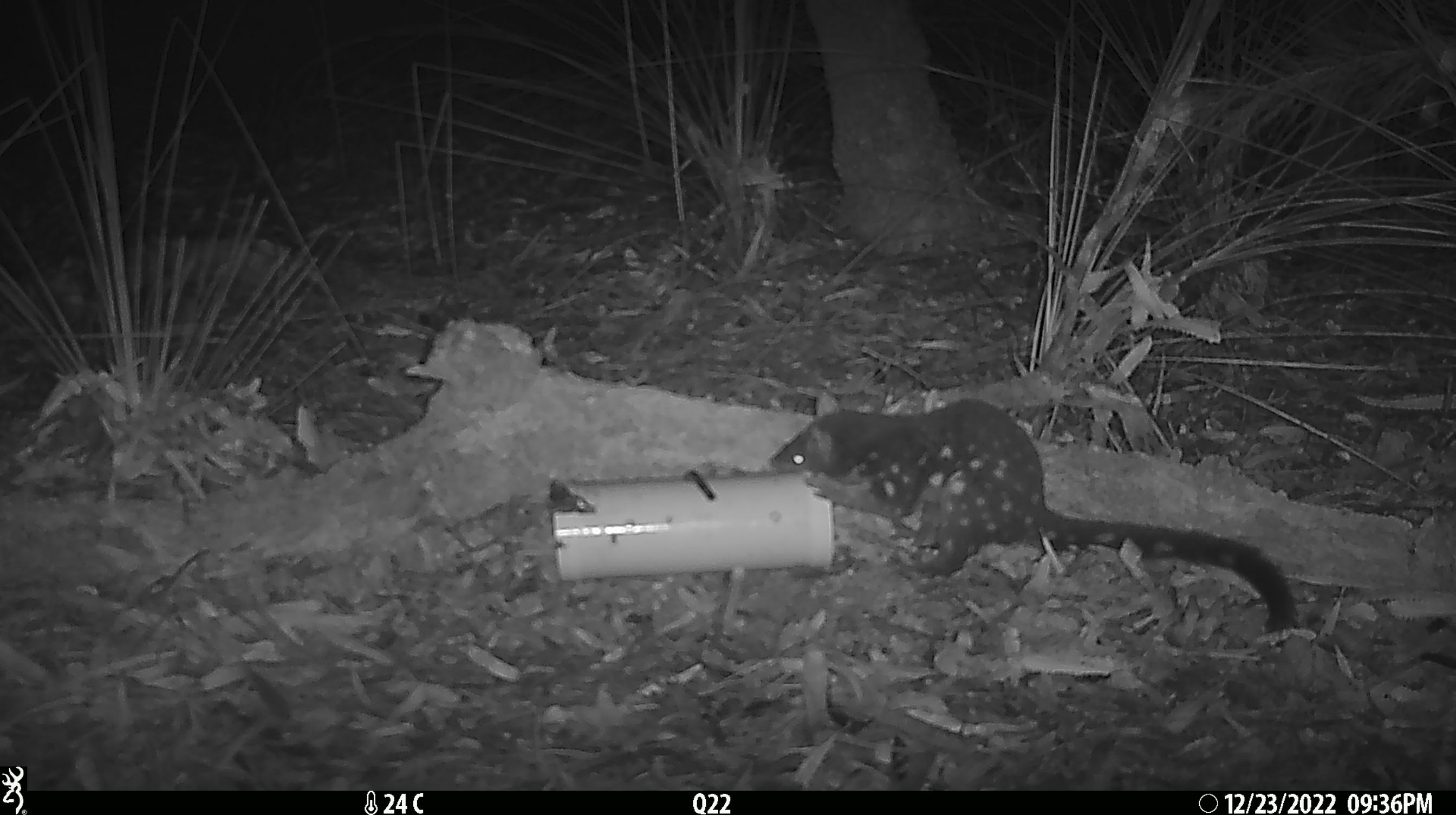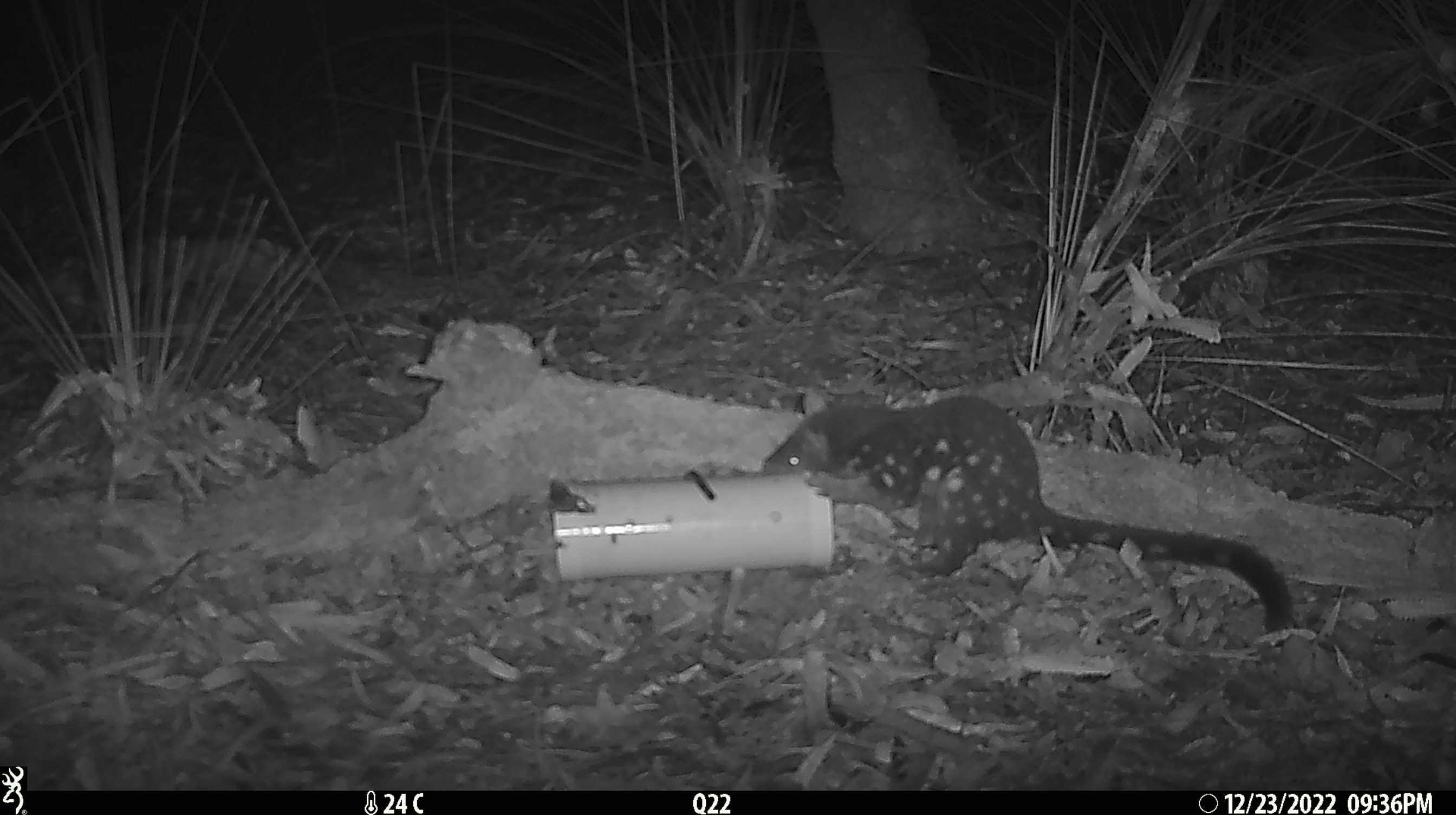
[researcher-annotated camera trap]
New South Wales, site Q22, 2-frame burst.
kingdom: Animalia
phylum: Chordata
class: Mammalia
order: Dasyuromorphia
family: Dasyuridae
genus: Dasyurus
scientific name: Dasyurus maculatus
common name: spotted-tailed quoll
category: quoll